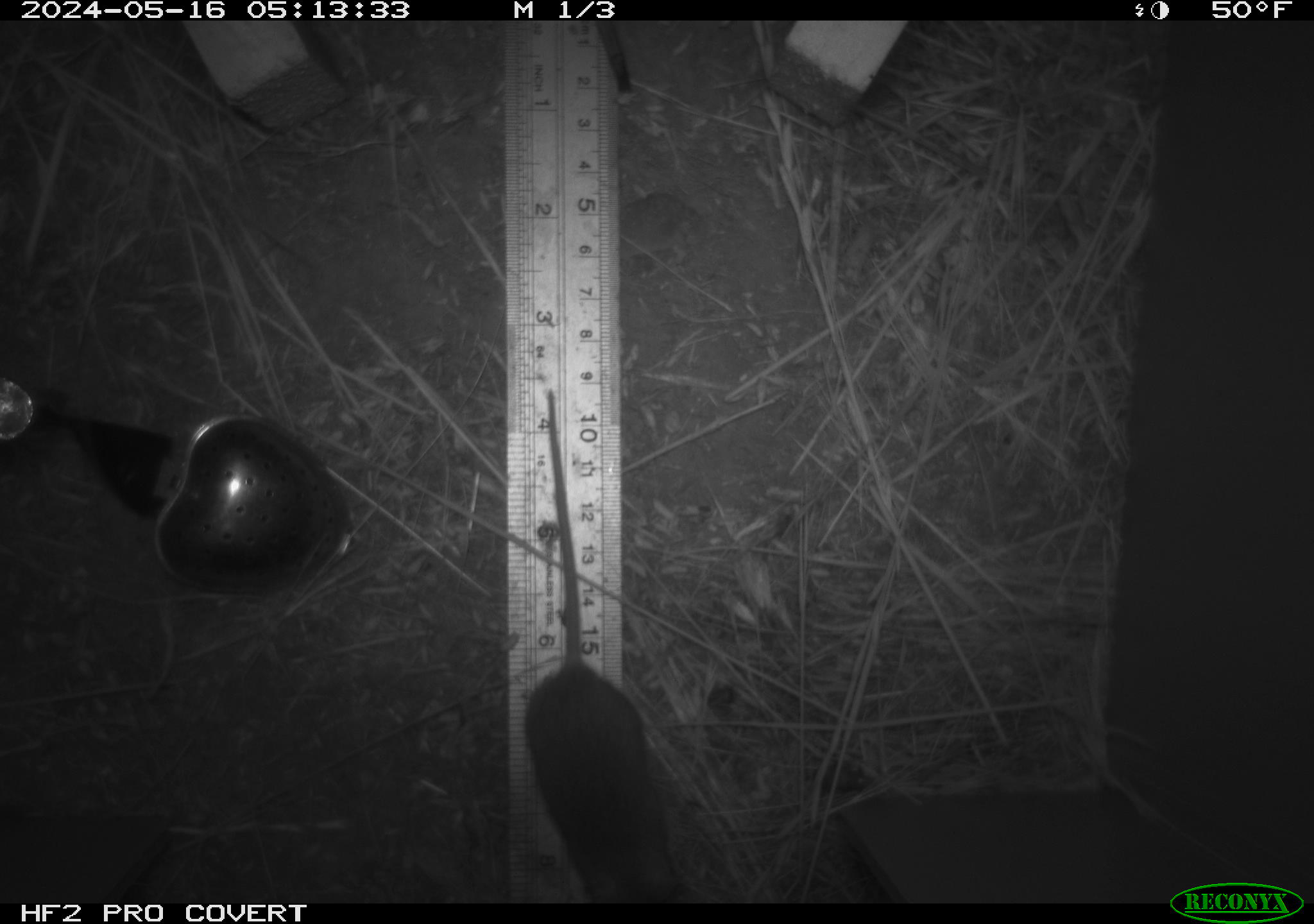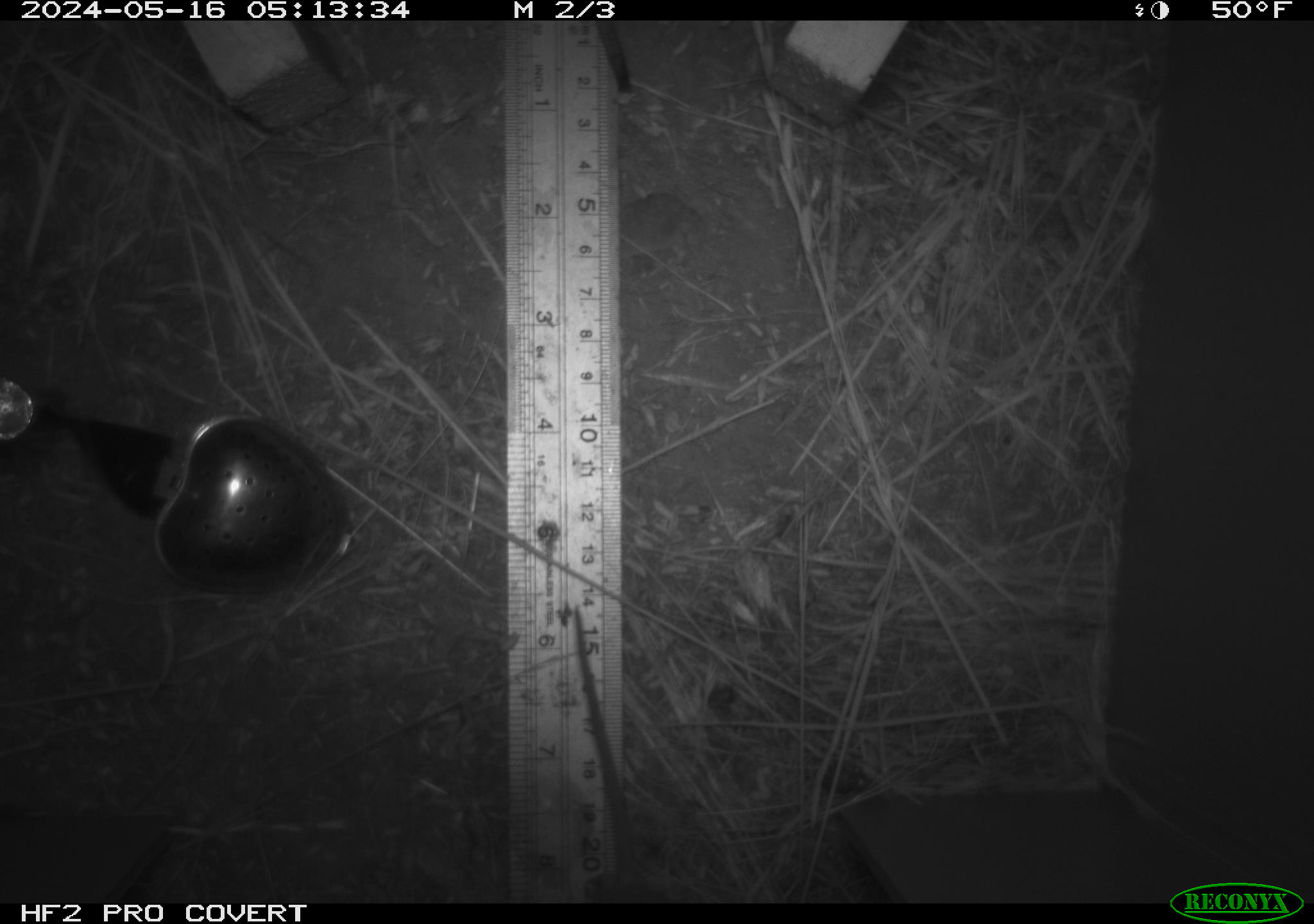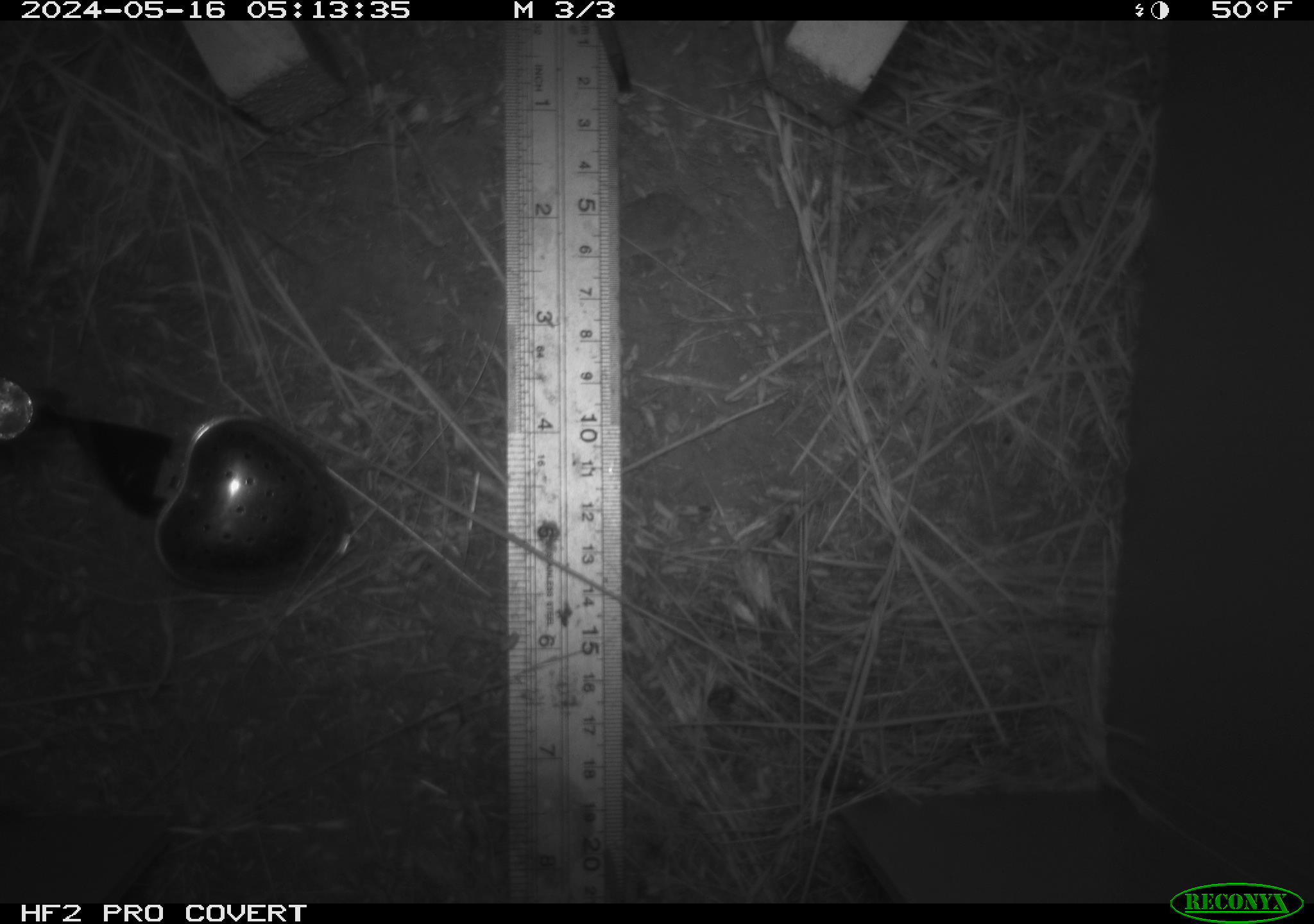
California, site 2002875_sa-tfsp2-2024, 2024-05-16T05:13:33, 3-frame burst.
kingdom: Animalia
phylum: Chordata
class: Mammalia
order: Rodentia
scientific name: Rodentia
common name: mouse species